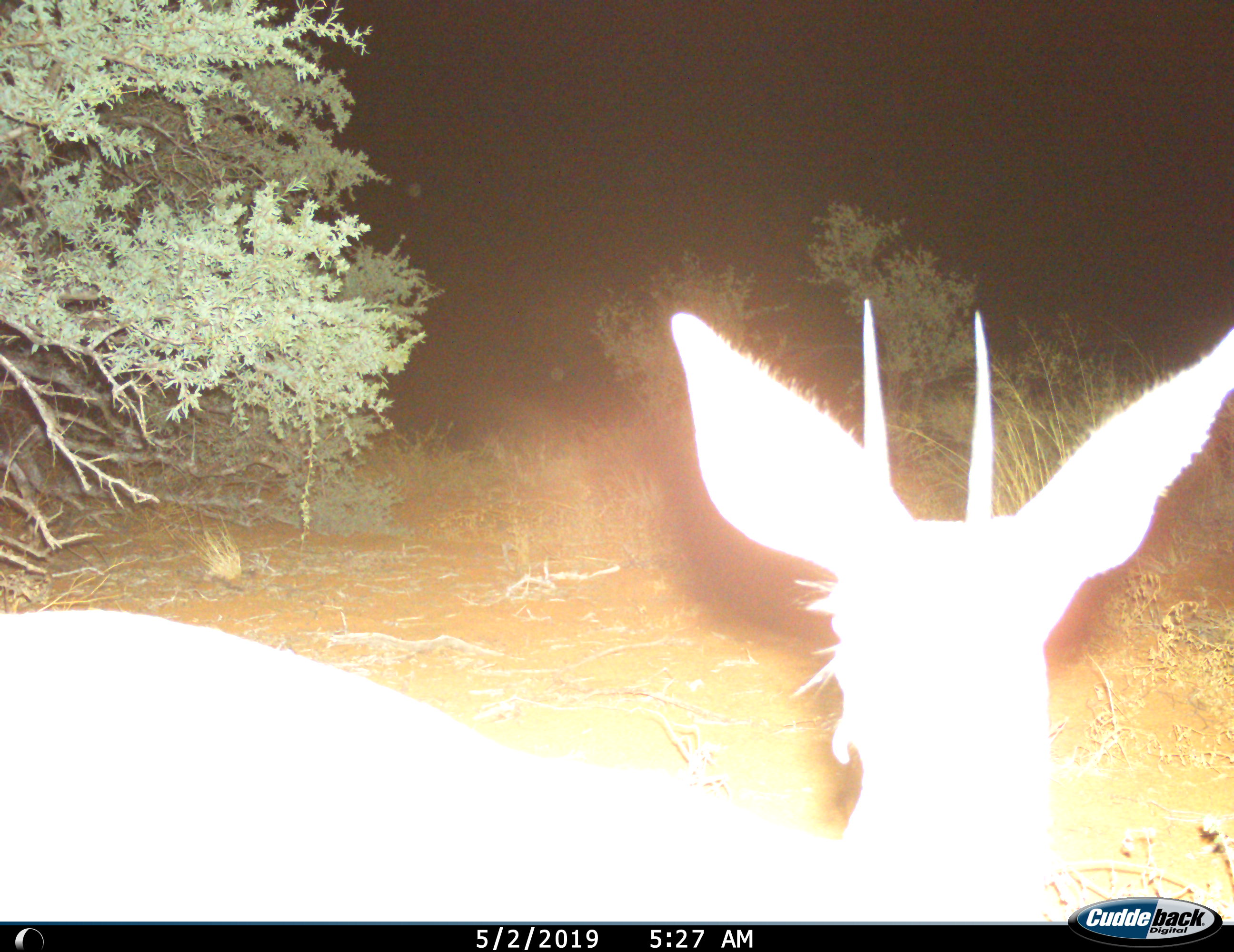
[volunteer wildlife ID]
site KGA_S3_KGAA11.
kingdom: Animalia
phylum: Chordata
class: Mammalia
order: Artiodactyla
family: Bovidae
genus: Sylvicapra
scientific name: Sylvicapra grimmia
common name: common duiker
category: duikercommongrey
Duikercommongrey (common duiker) (Sylvicapra grimmia), count 1. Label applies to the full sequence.